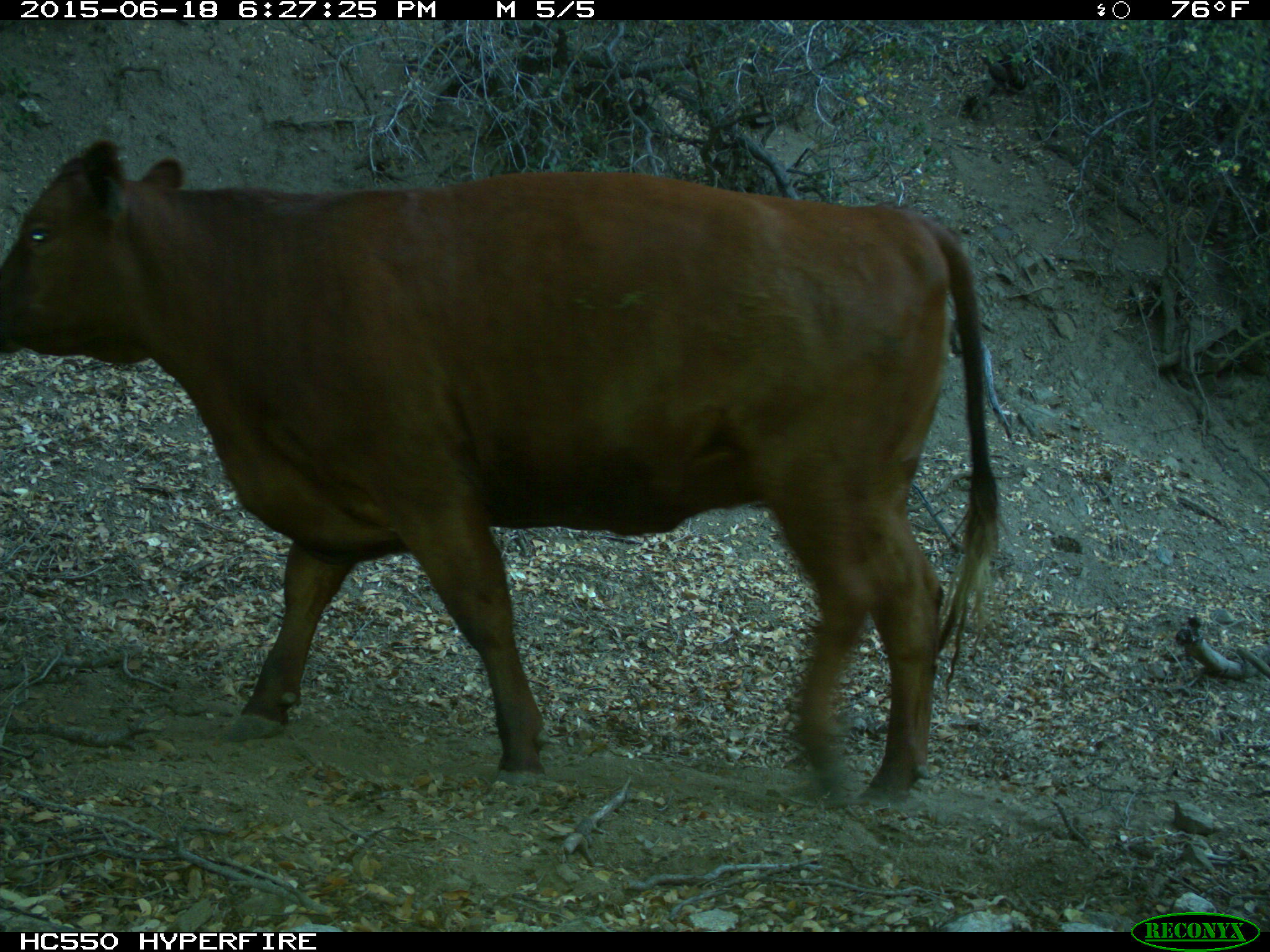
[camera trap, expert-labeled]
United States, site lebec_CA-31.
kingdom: Animalia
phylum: Chordata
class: Mammalia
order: Artiodactyla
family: Bovidae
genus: Bos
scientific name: Bos taurus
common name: domestic cow